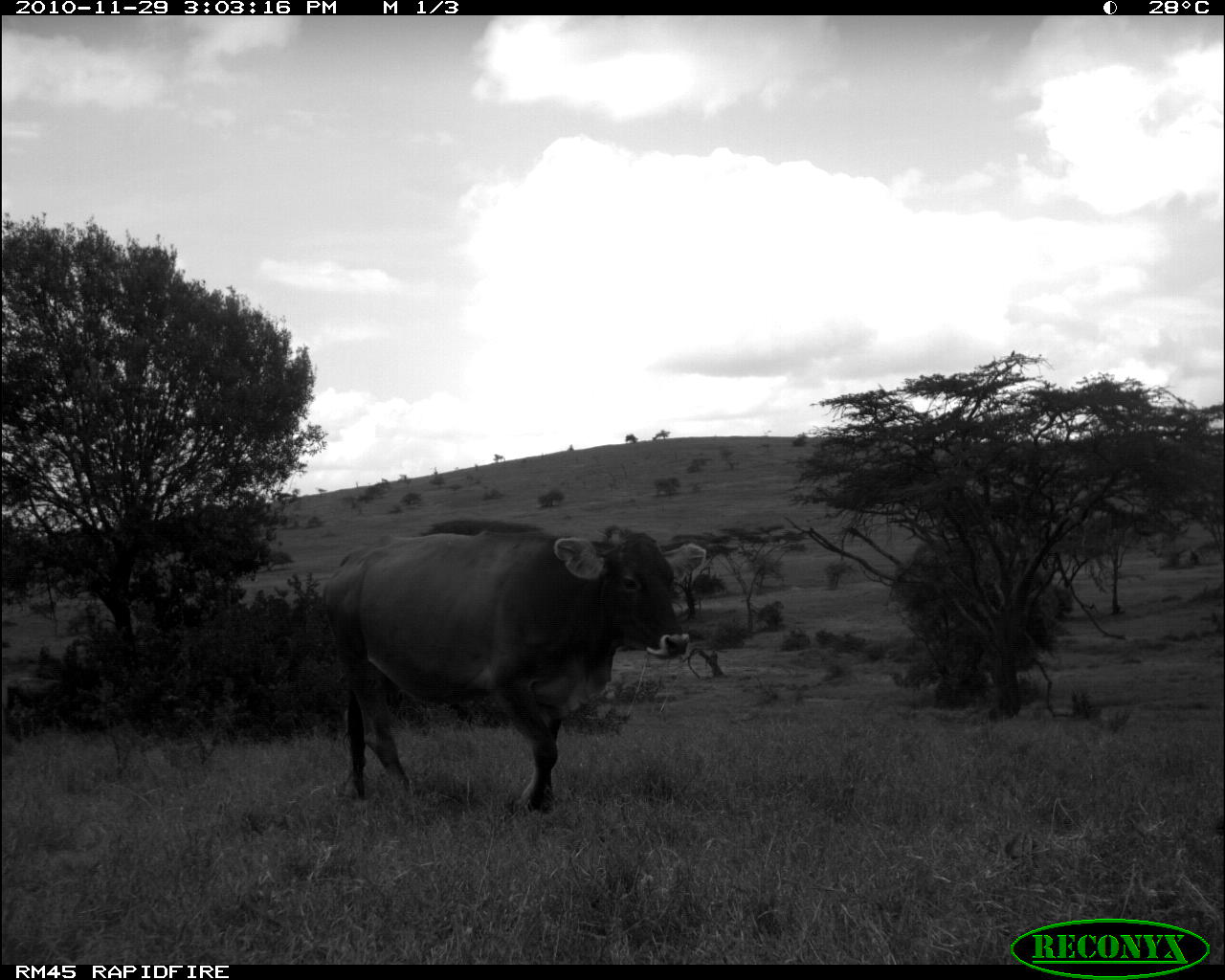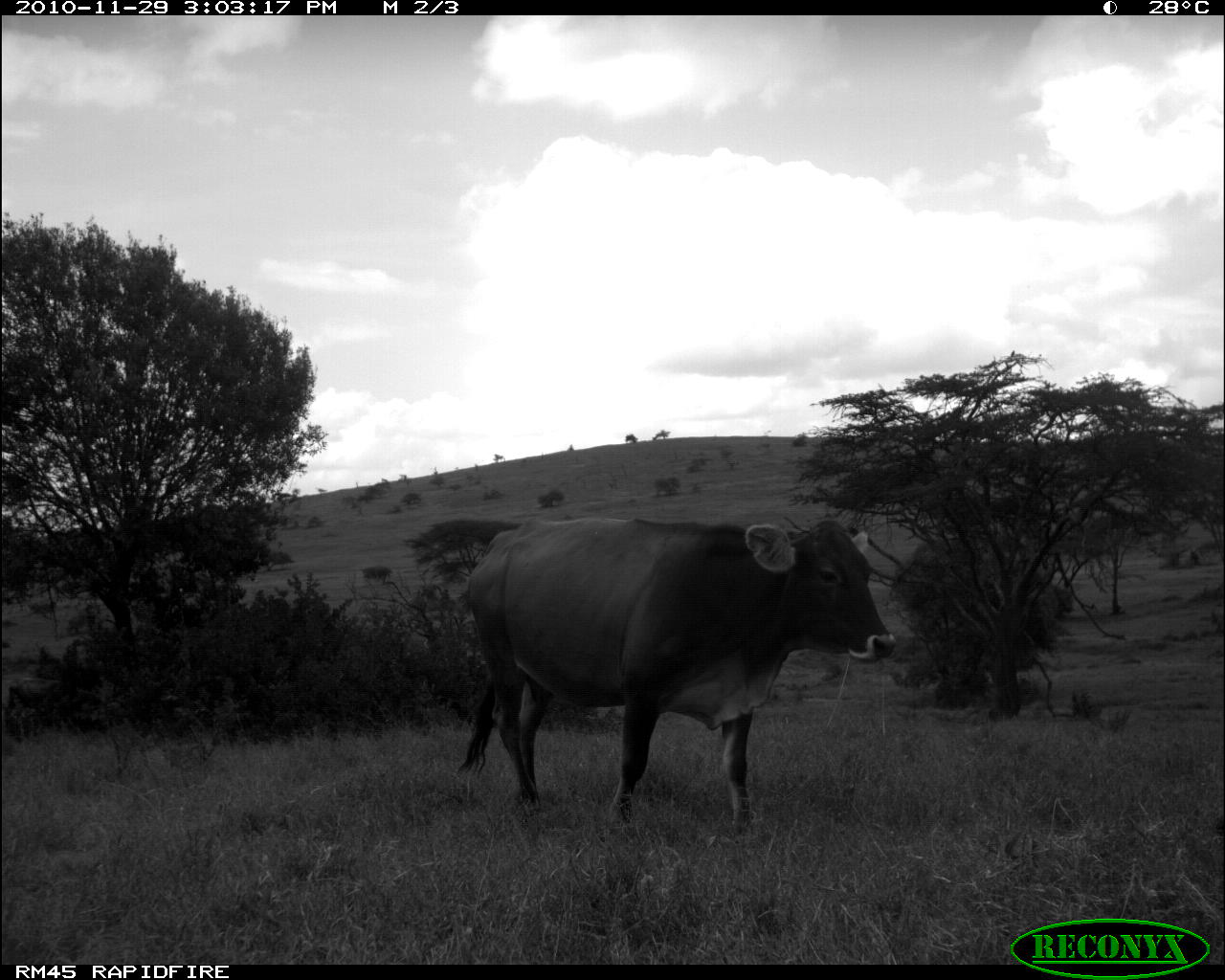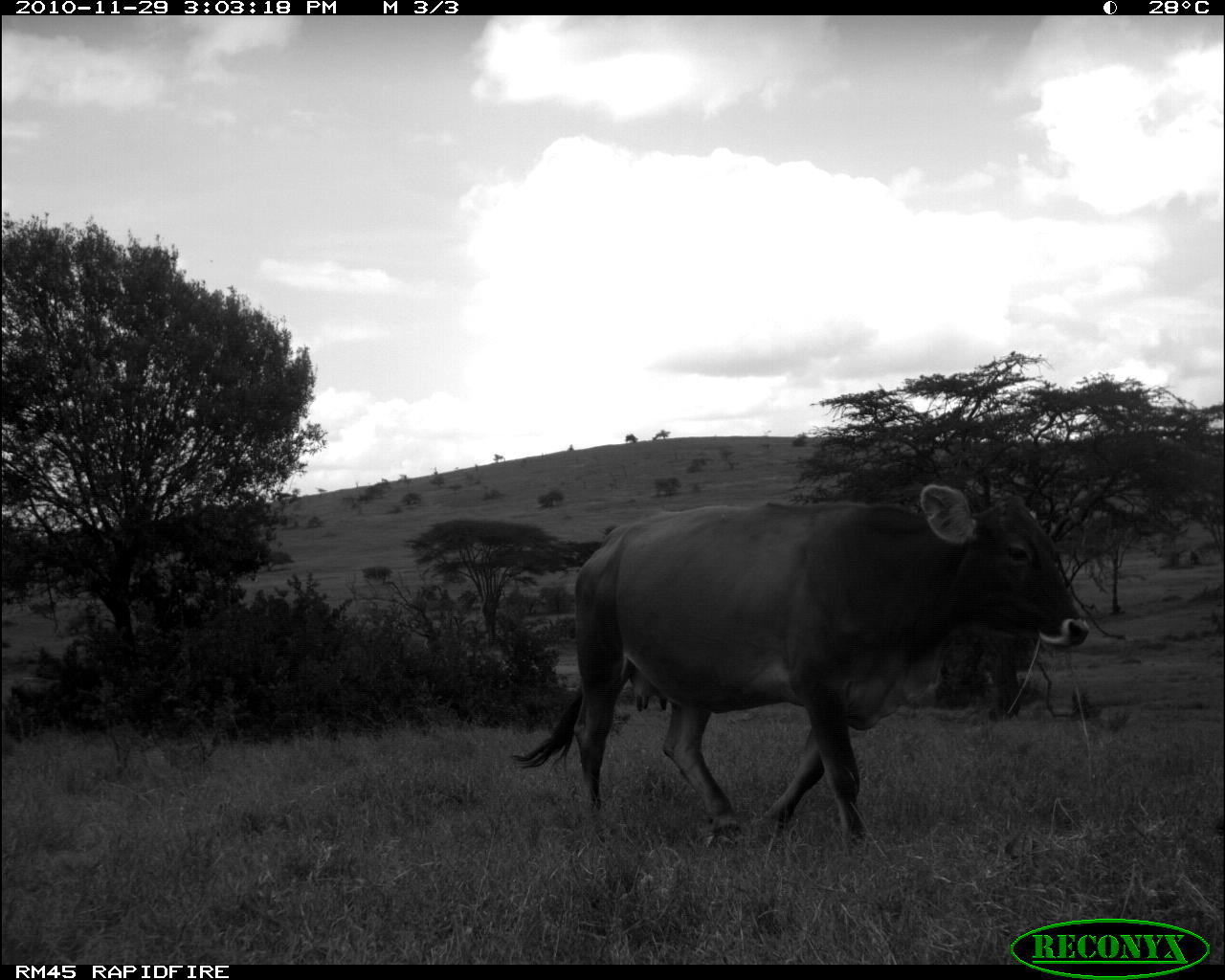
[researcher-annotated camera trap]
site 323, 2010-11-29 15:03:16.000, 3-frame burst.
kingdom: Animalia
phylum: Chordata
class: Mammalia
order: Artiodactyla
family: Bovidae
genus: Bos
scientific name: Bos taurus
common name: domestic cattle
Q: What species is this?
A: Bos taurus (domestic cattle).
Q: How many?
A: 1.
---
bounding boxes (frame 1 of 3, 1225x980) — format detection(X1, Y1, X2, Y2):
bos taurus: detection(320, 524, 704, 814)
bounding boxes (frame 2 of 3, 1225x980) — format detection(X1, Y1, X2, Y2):
bos taurus: detection(456, 515, 896, 834)